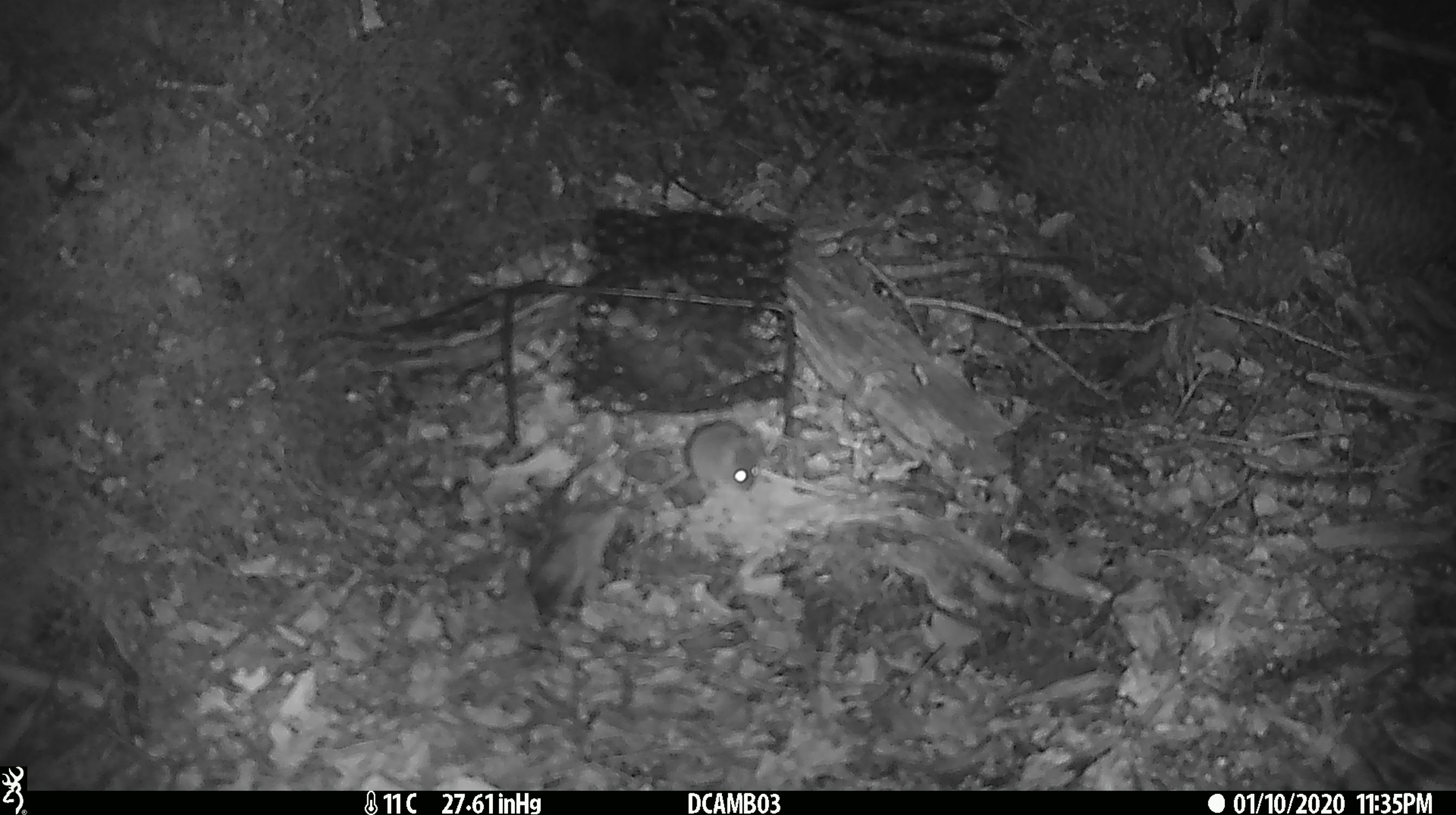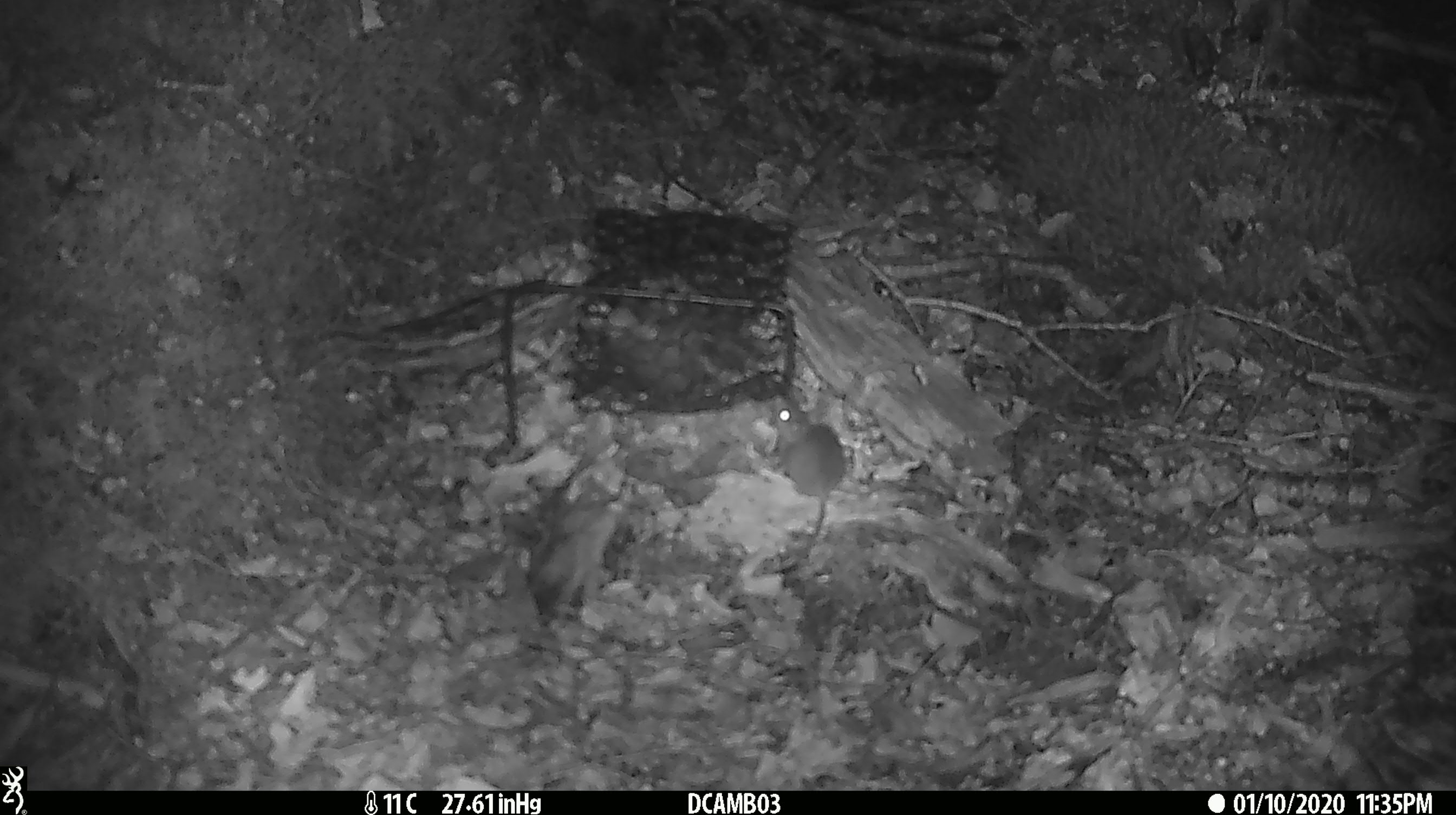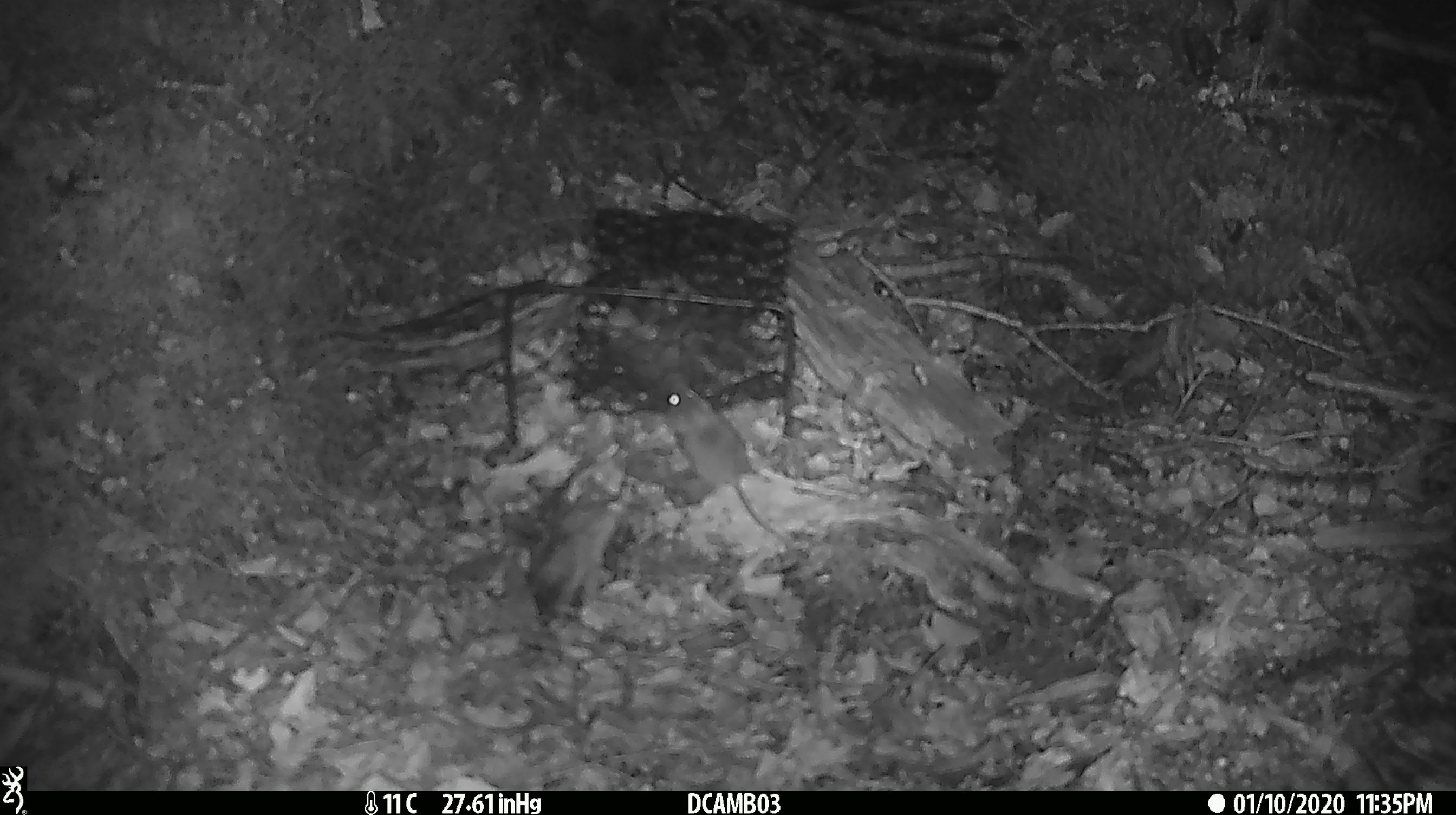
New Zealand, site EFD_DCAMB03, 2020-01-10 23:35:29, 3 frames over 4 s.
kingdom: Animalia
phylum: Chordata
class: Mammalia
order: Rodentia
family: Muridae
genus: Mus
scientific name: Mus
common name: mouse